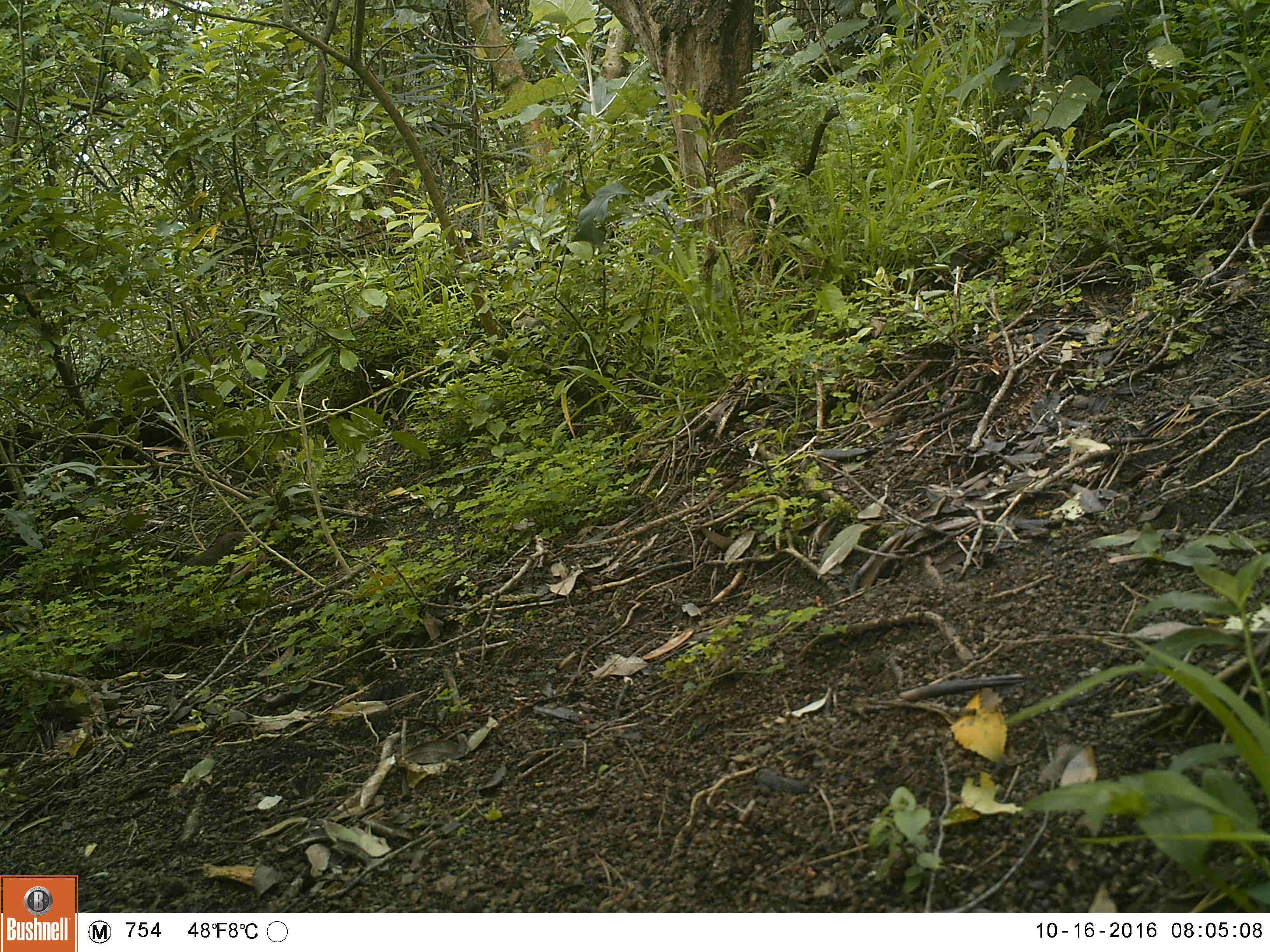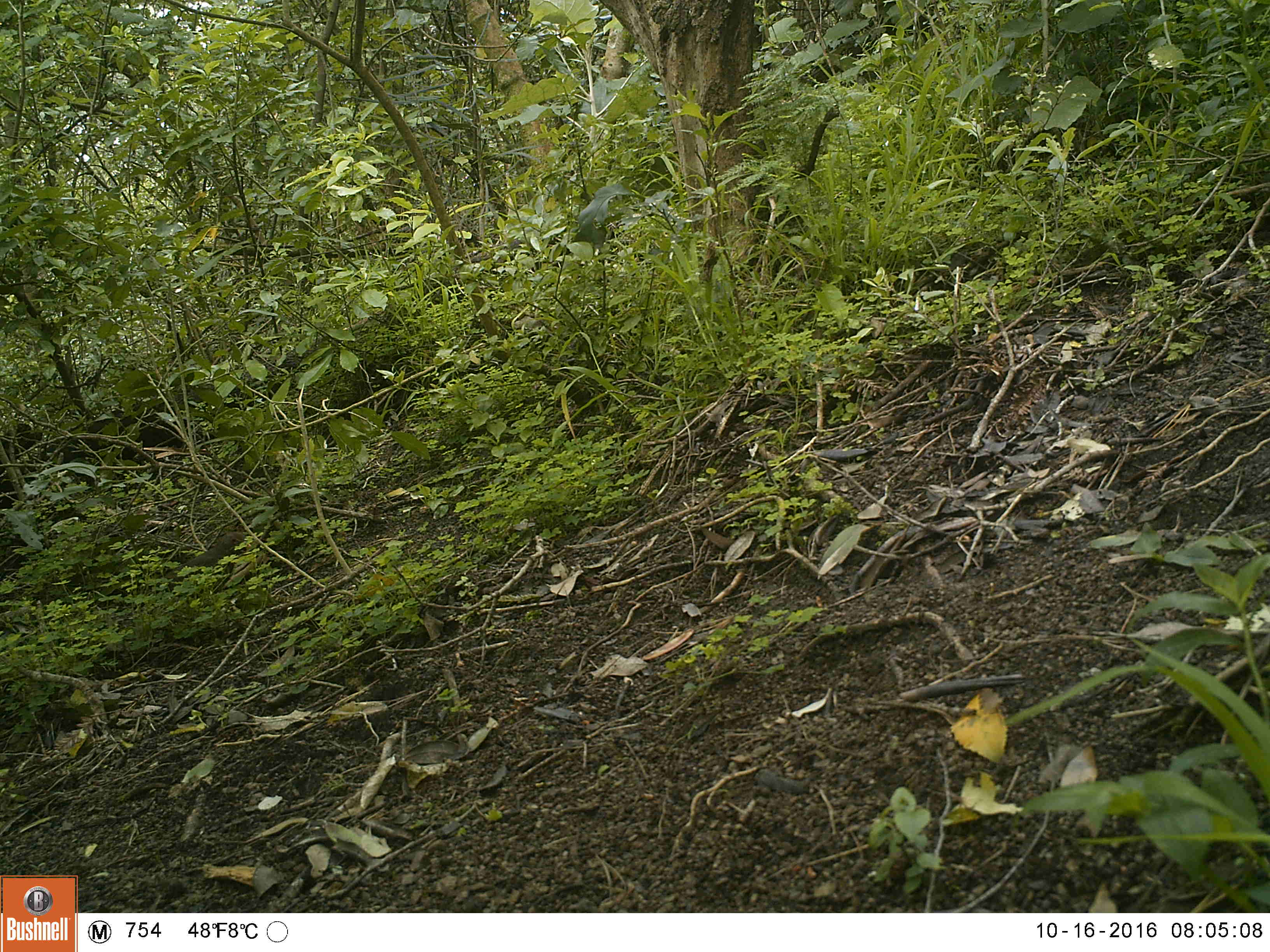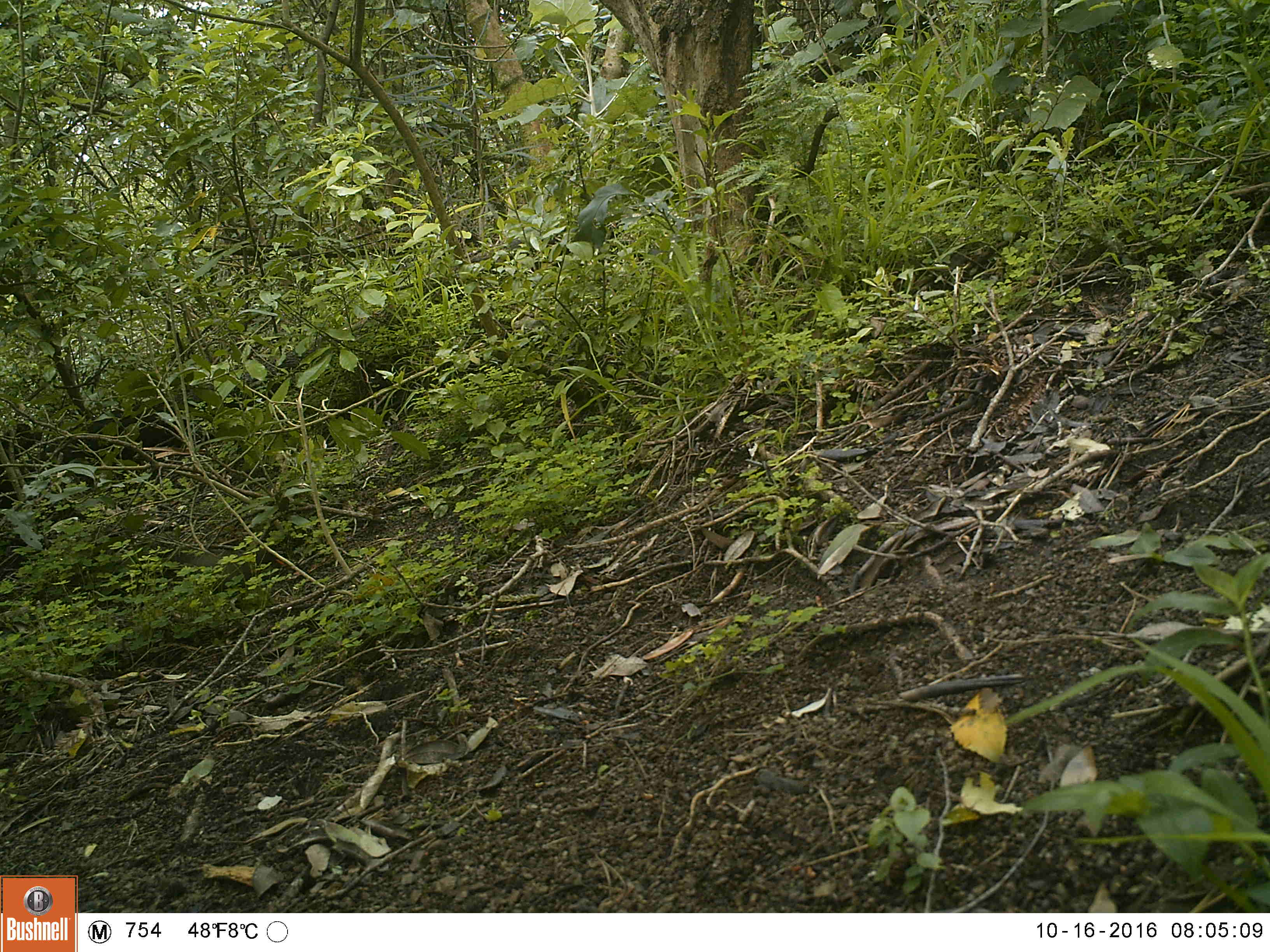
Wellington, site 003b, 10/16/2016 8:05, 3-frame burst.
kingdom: Animalia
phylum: Chordata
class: Aves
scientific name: Aves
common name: bird